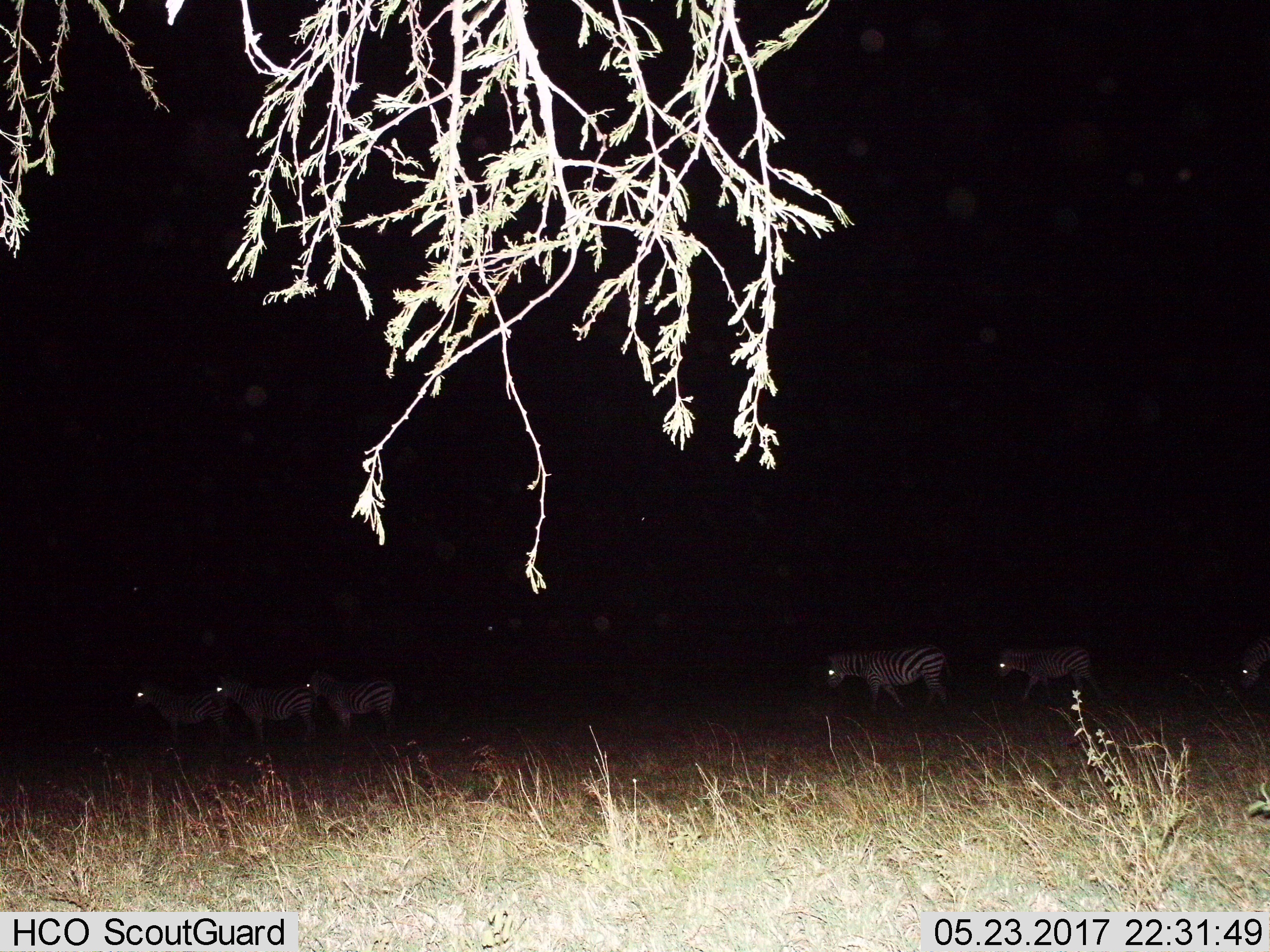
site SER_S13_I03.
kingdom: Animalia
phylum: Chordata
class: Mammalia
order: Perissodactyla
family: Equidae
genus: Equus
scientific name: Equus quagga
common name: plains zebra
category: zebraplains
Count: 6.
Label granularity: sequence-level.